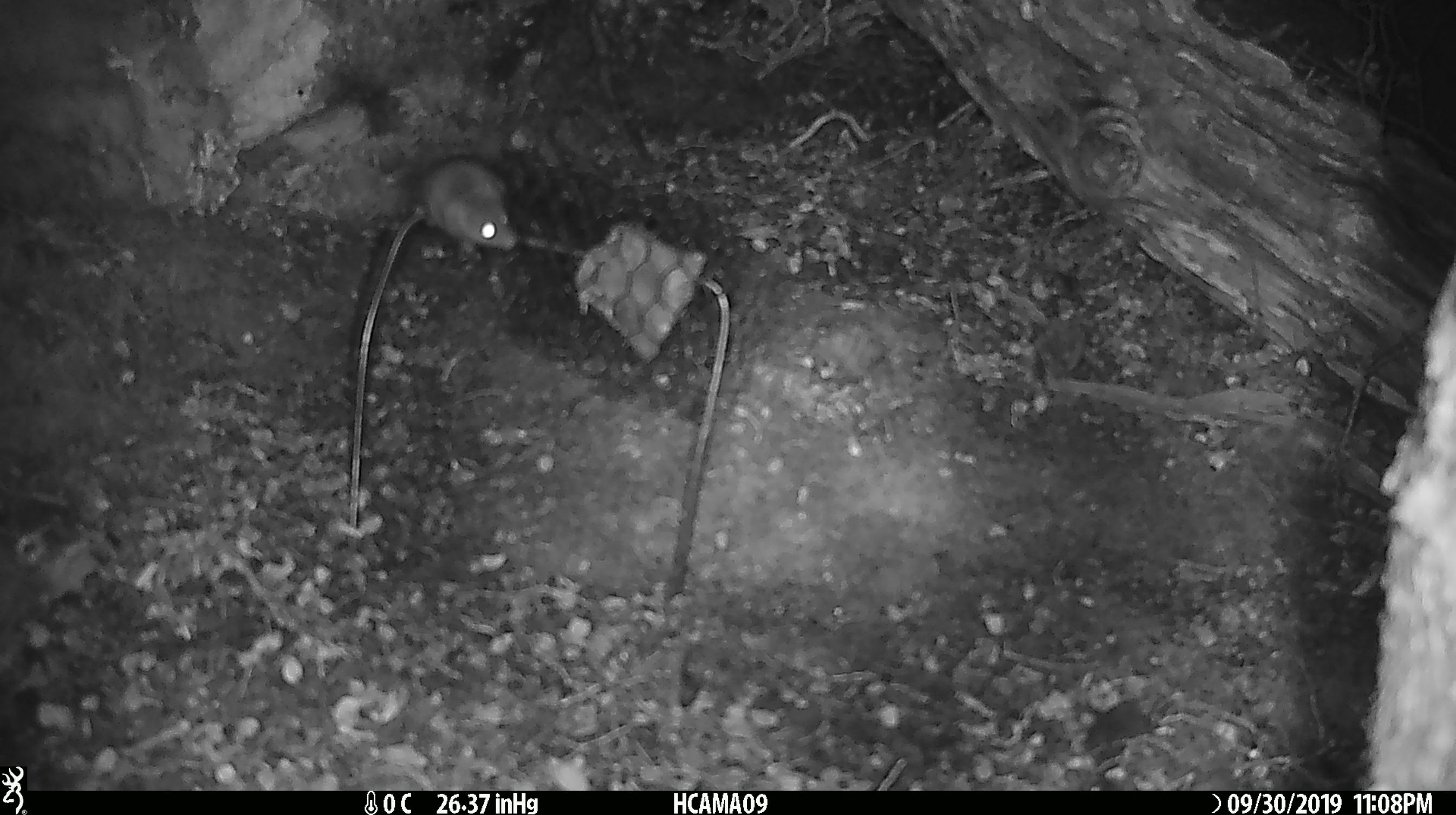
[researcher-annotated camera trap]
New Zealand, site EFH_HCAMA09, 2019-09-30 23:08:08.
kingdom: Animalia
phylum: Chordata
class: Mammalia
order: Rodentia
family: Muridae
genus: Mus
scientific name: Mus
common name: mouse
Mouse (Mus).